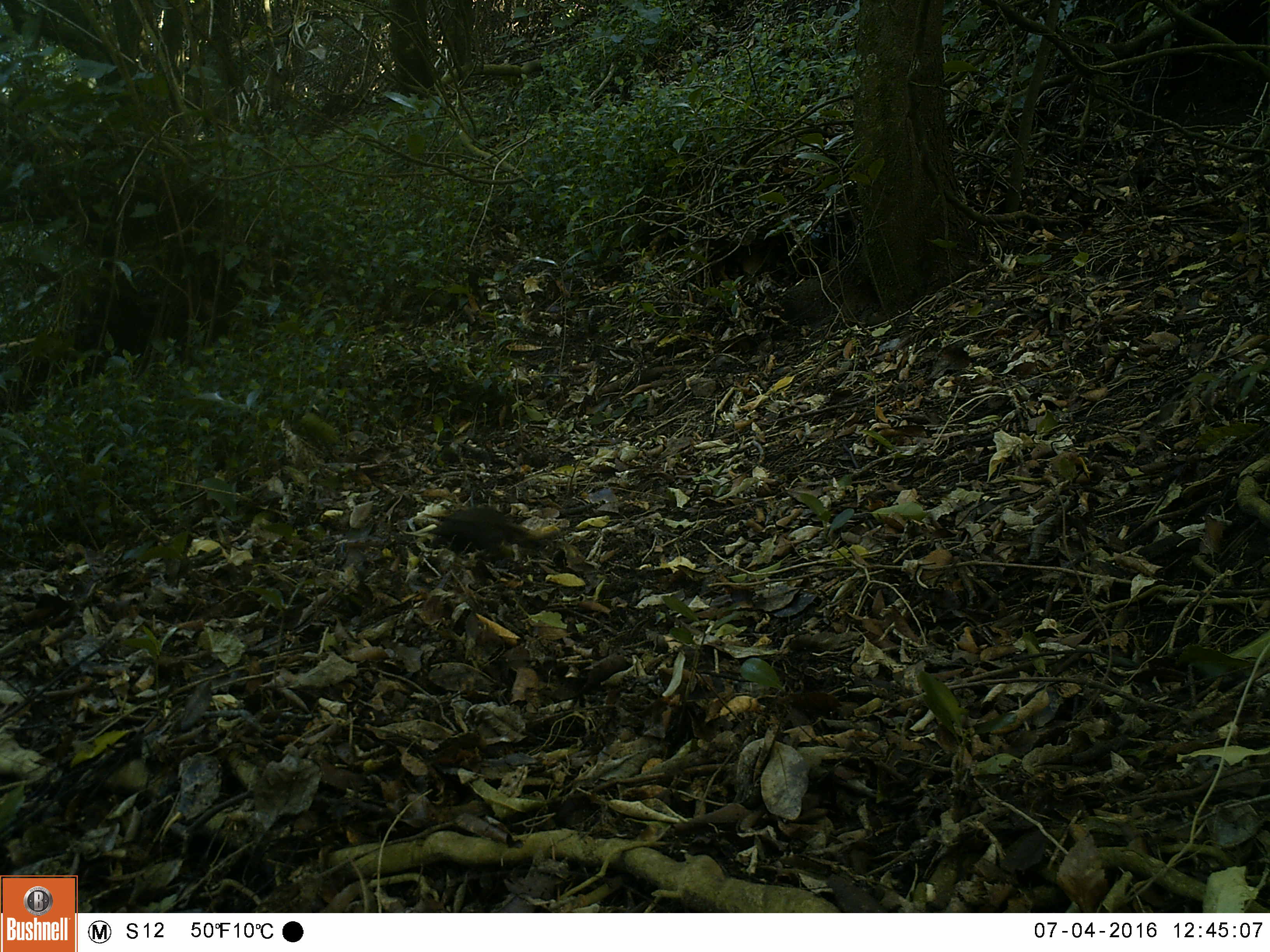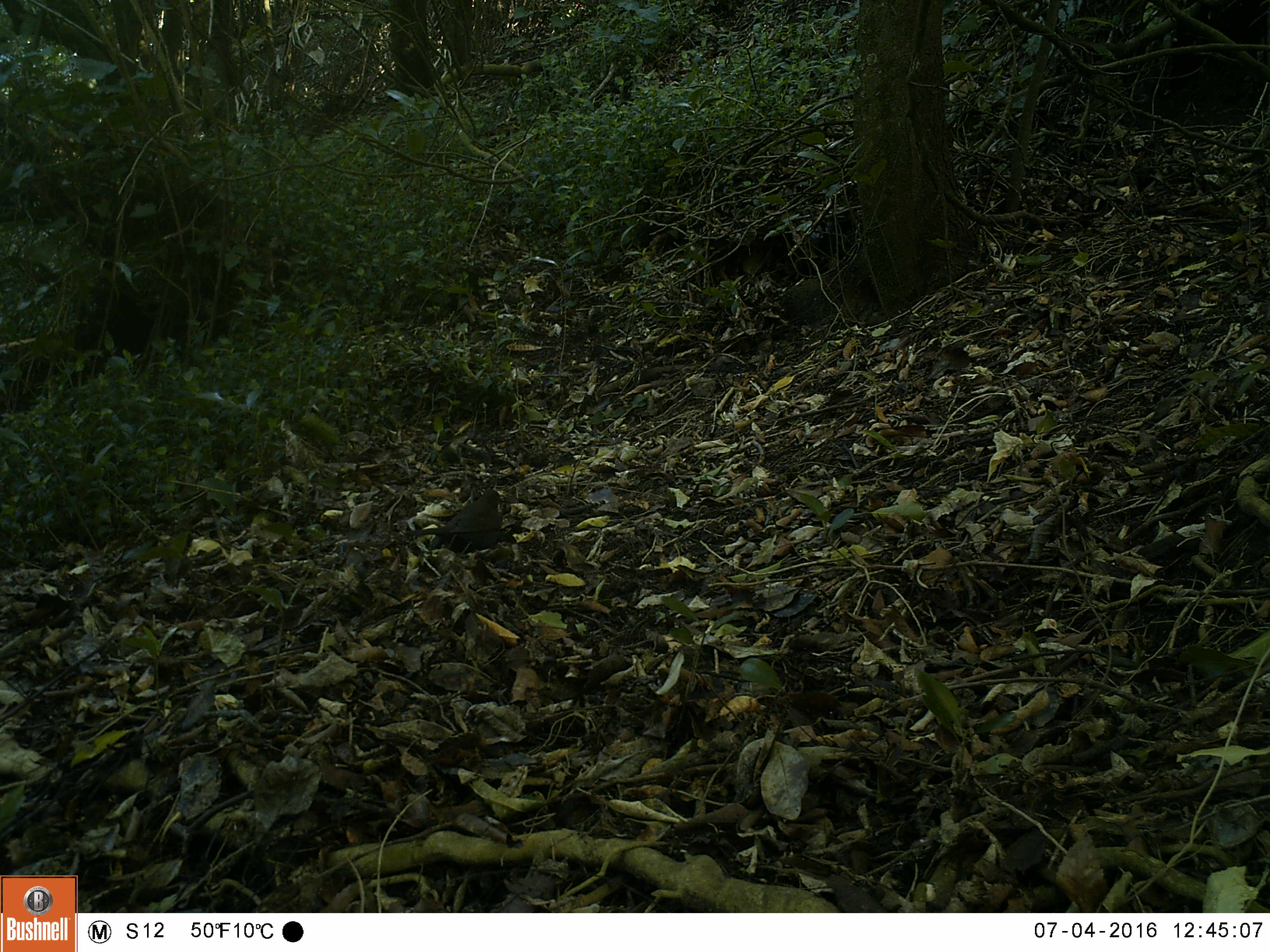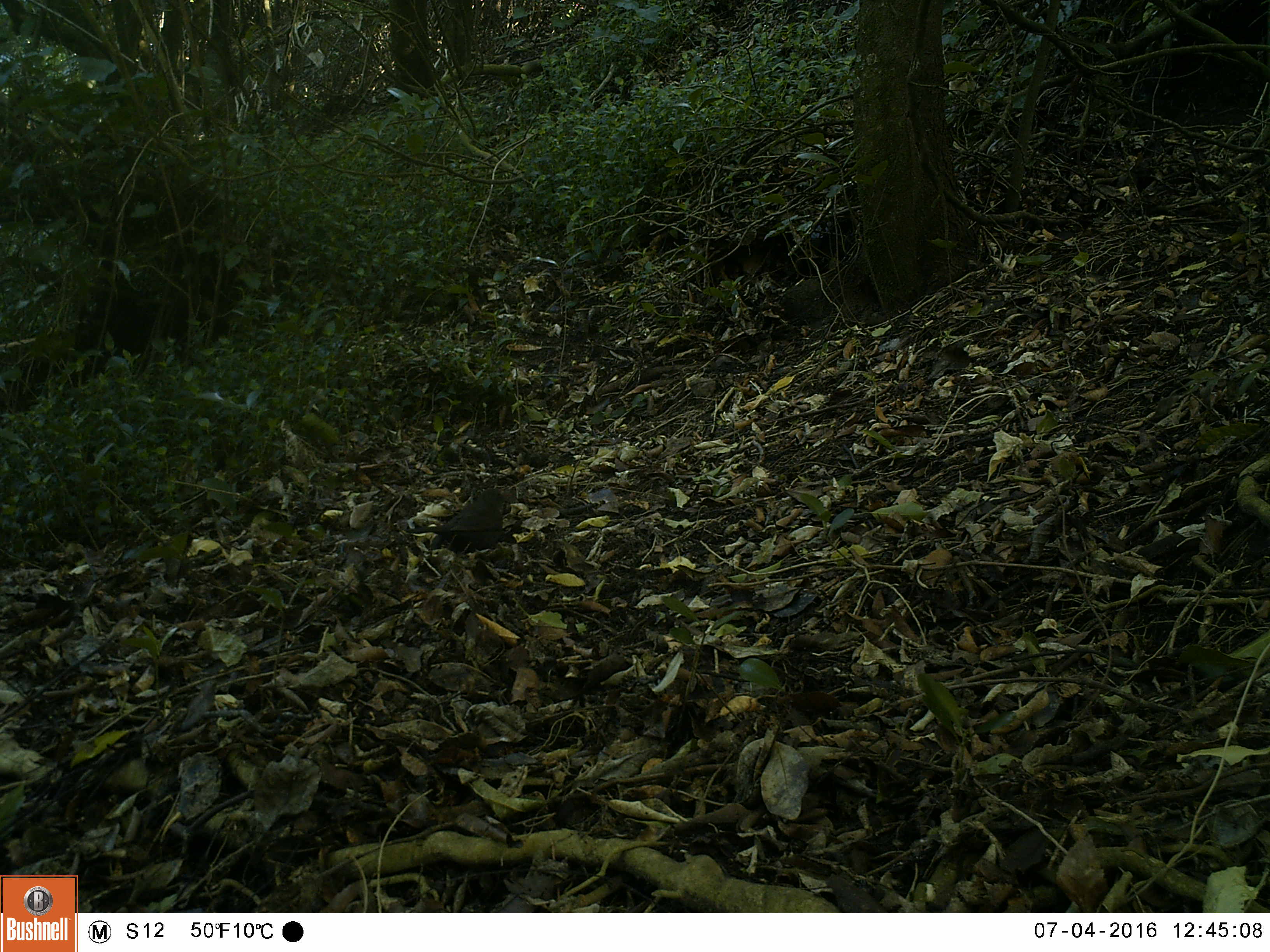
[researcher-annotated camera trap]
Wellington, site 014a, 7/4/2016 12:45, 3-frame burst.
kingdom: Animalia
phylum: Chordata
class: Aves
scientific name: Aves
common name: bird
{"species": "bird (Aves)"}